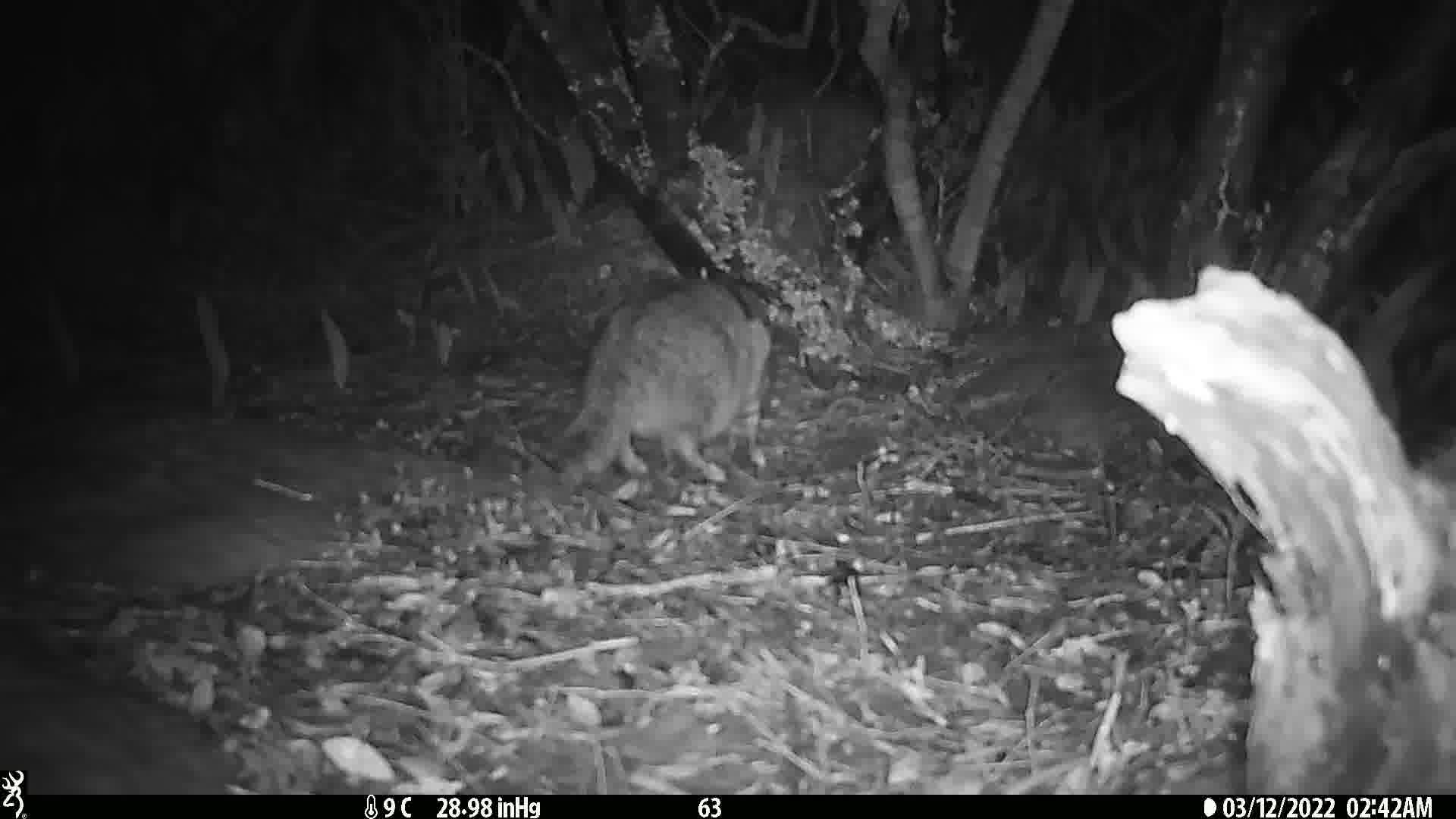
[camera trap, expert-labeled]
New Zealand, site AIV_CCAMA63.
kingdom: Animalia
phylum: Chordata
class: Mammalia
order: Carnivora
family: Felidae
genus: Felis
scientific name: Felis catus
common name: domestic cat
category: cat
Cat (domestic cat) (Felis catus).